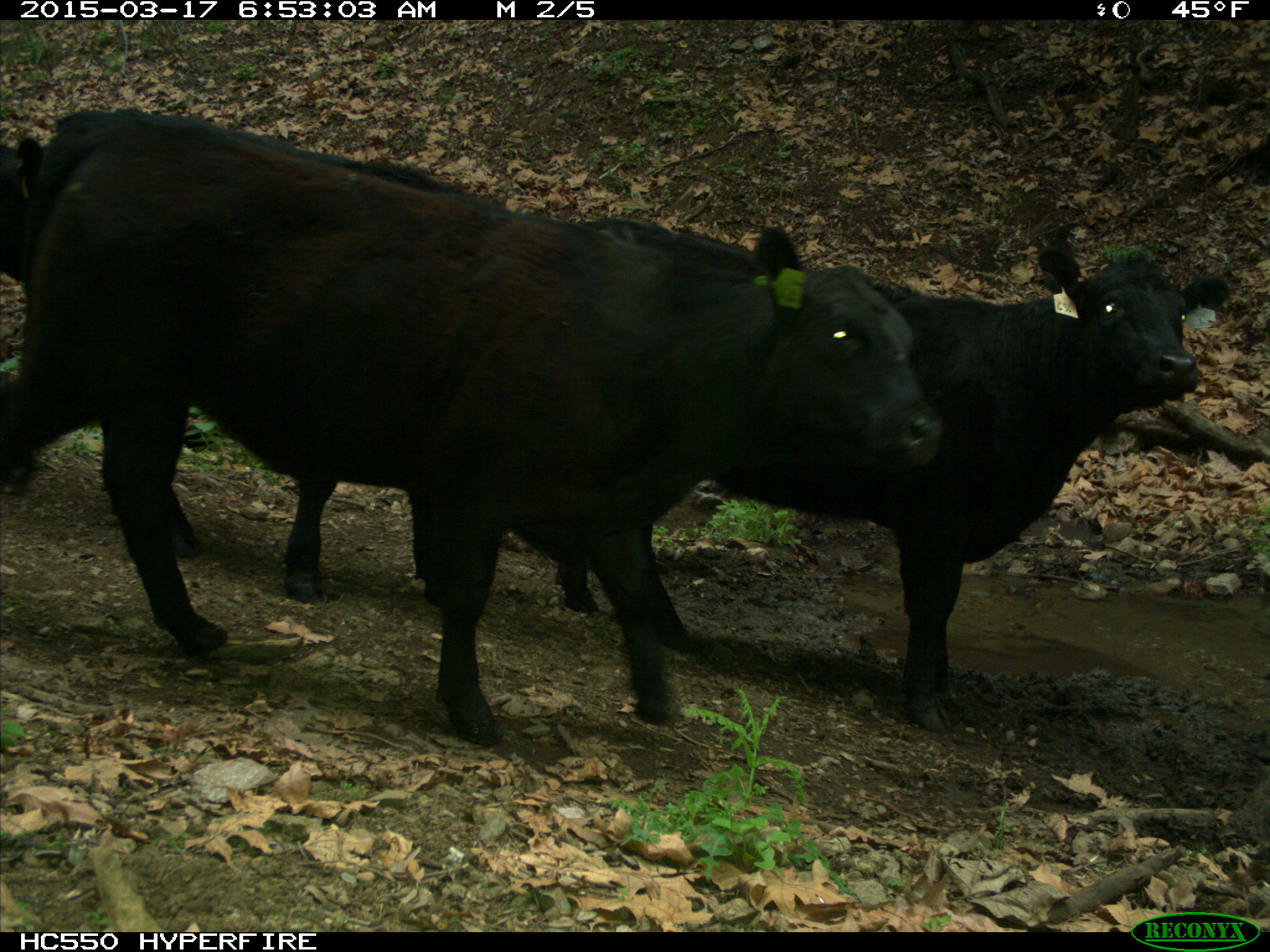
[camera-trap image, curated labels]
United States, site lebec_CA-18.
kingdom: Animalia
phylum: Chordata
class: Mammalia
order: Artiodactyla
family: Bovidae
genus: Bos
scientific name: Bos taurus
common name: domestic cow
Bos taurus (domestic cow).